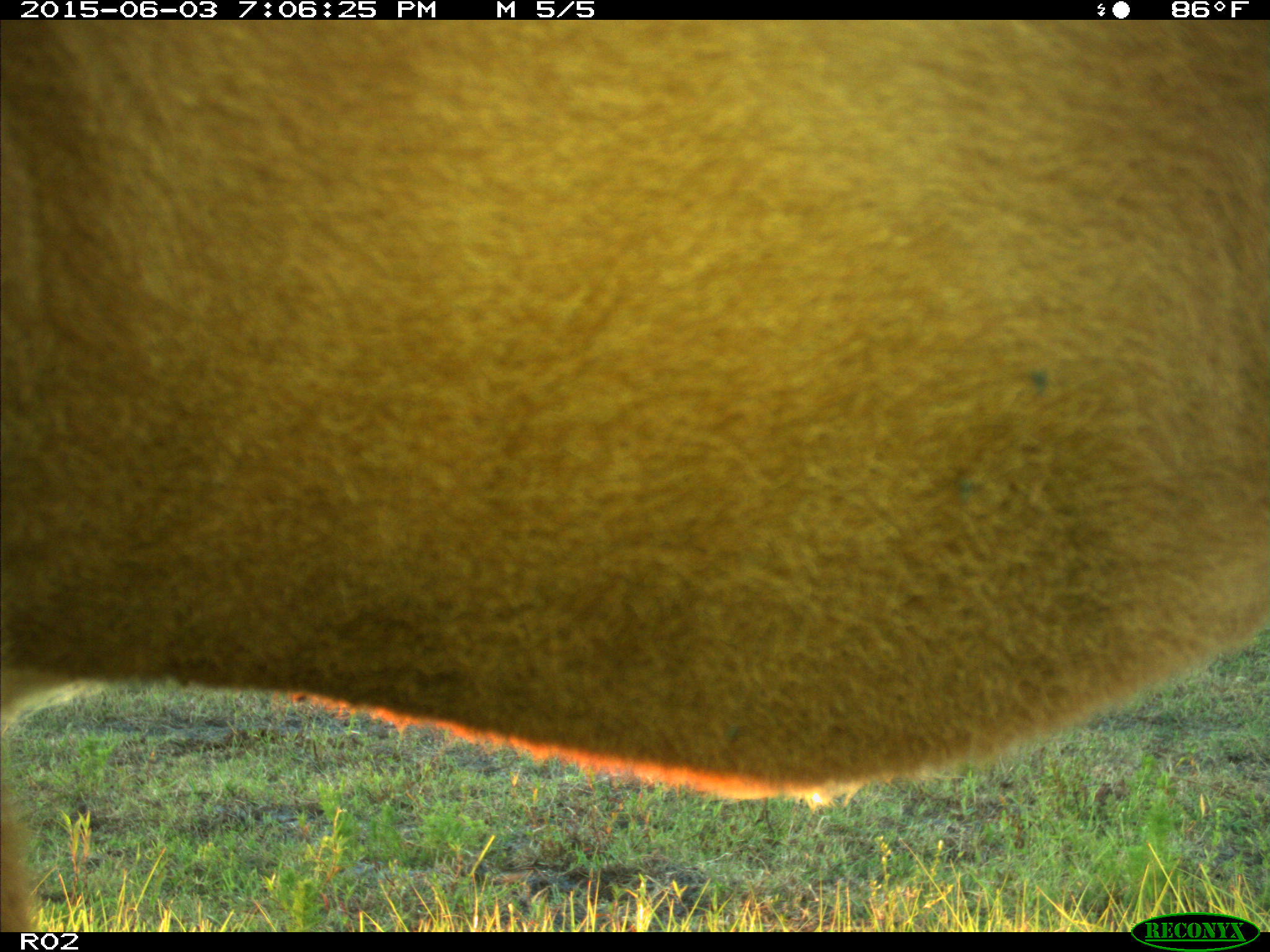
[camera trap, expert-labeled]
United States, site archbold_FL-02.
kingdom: Animalia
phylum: Chordata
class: Mammalia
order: Artiodactyla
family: Bovidae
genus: Bos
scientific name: Bos taurus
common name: domestic cow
Bos taurus (domestic cow).